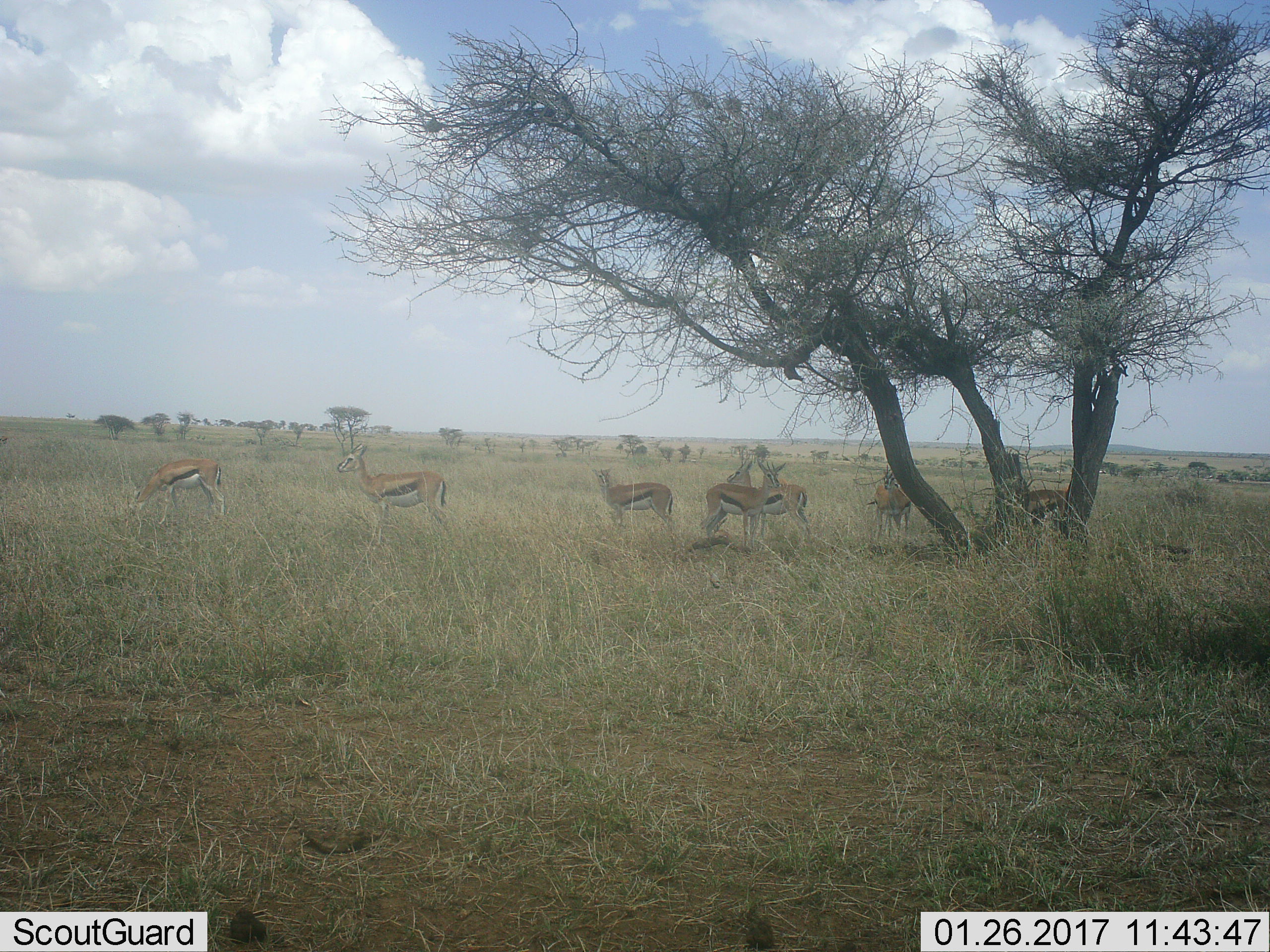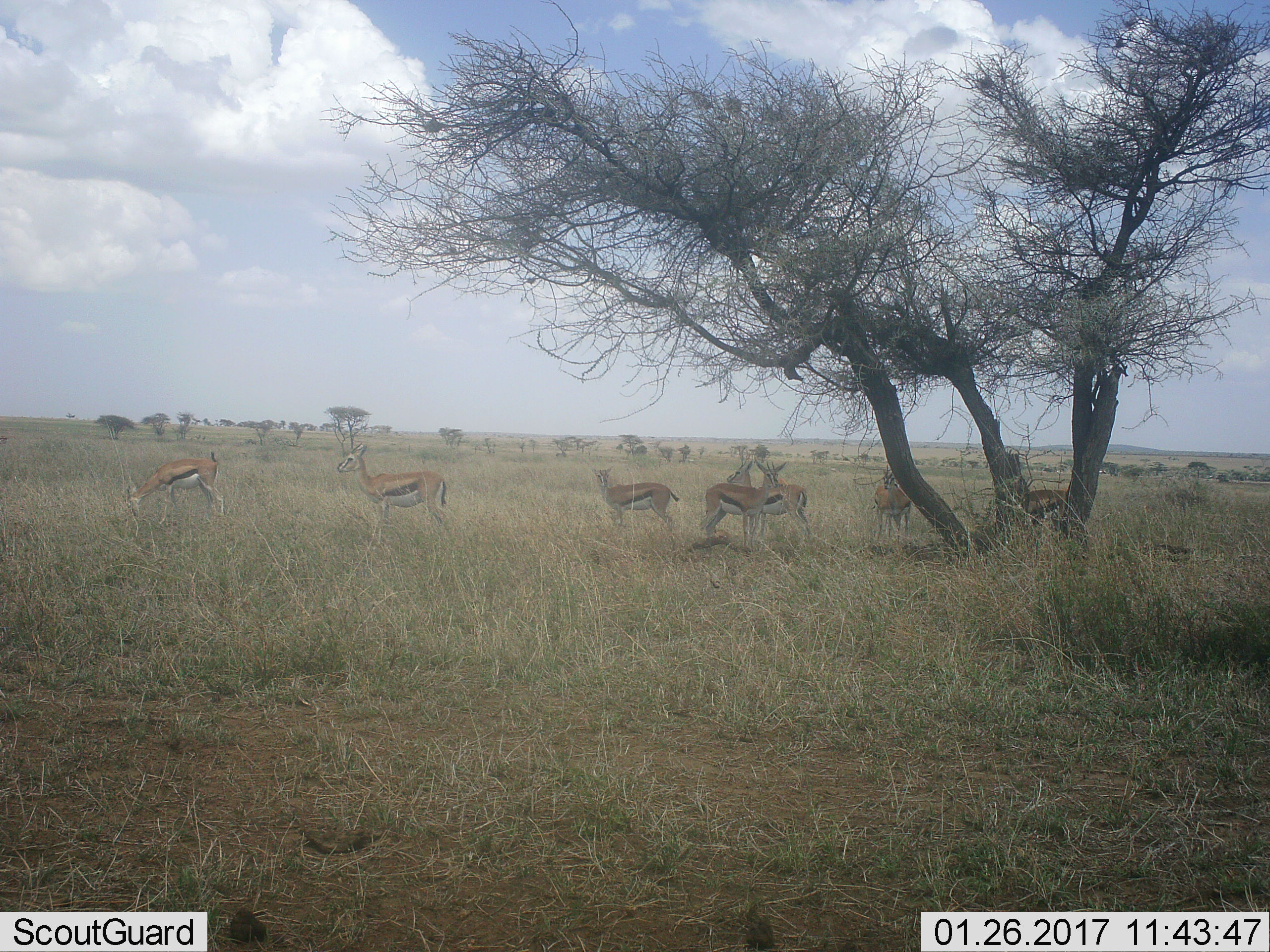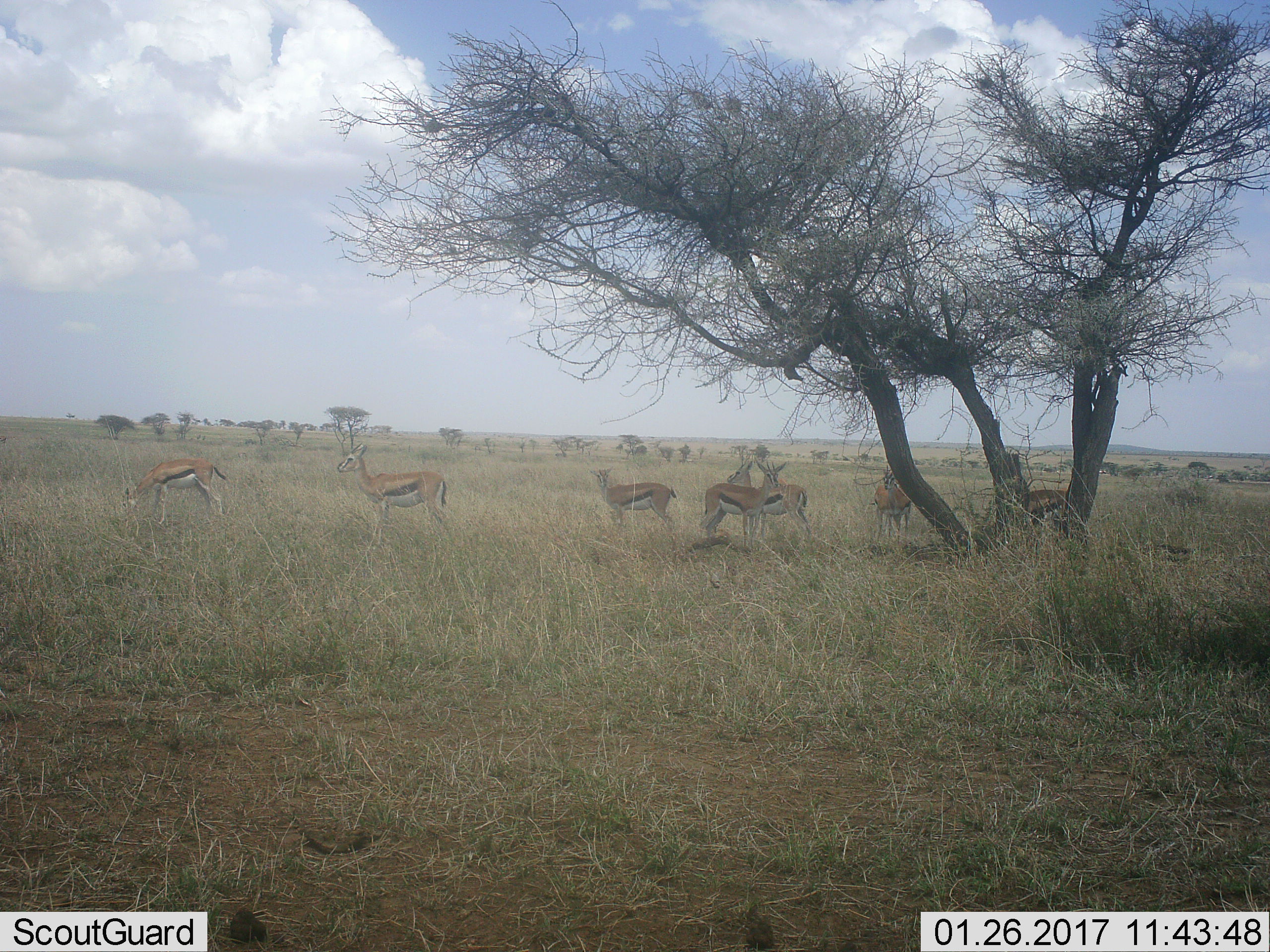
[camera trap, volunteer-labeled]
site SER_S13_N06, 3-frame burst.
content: unidentified animal